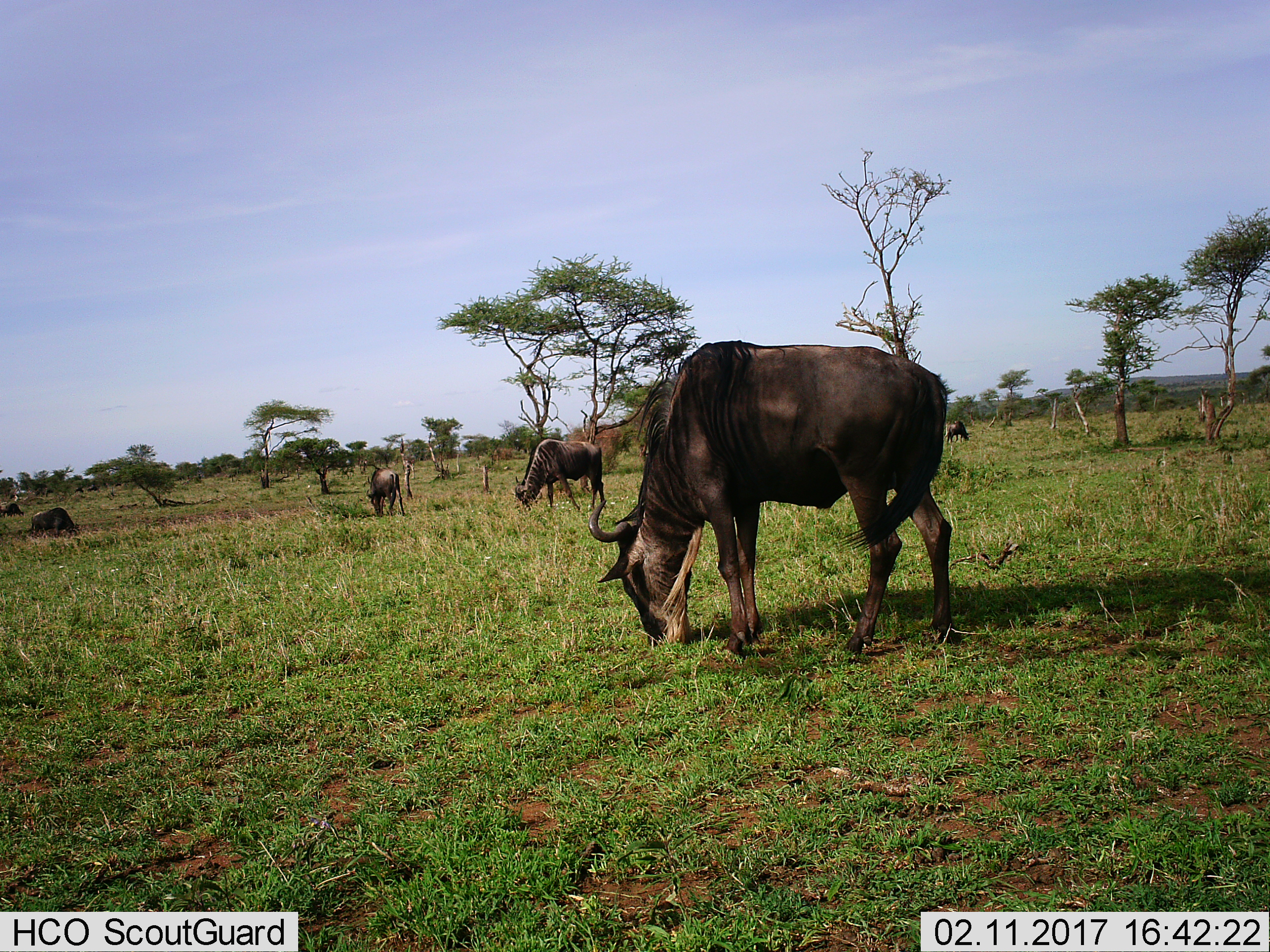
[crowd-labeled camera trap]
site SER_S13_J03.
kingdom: Animalia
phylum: Chordata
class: Mammalia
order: Artiodactyla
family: Bovidae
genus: Connochaetes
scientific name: Connochaetes taurinus taurinus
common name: blue wildebeest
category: wildebeestblue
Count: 6.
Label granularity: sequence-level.